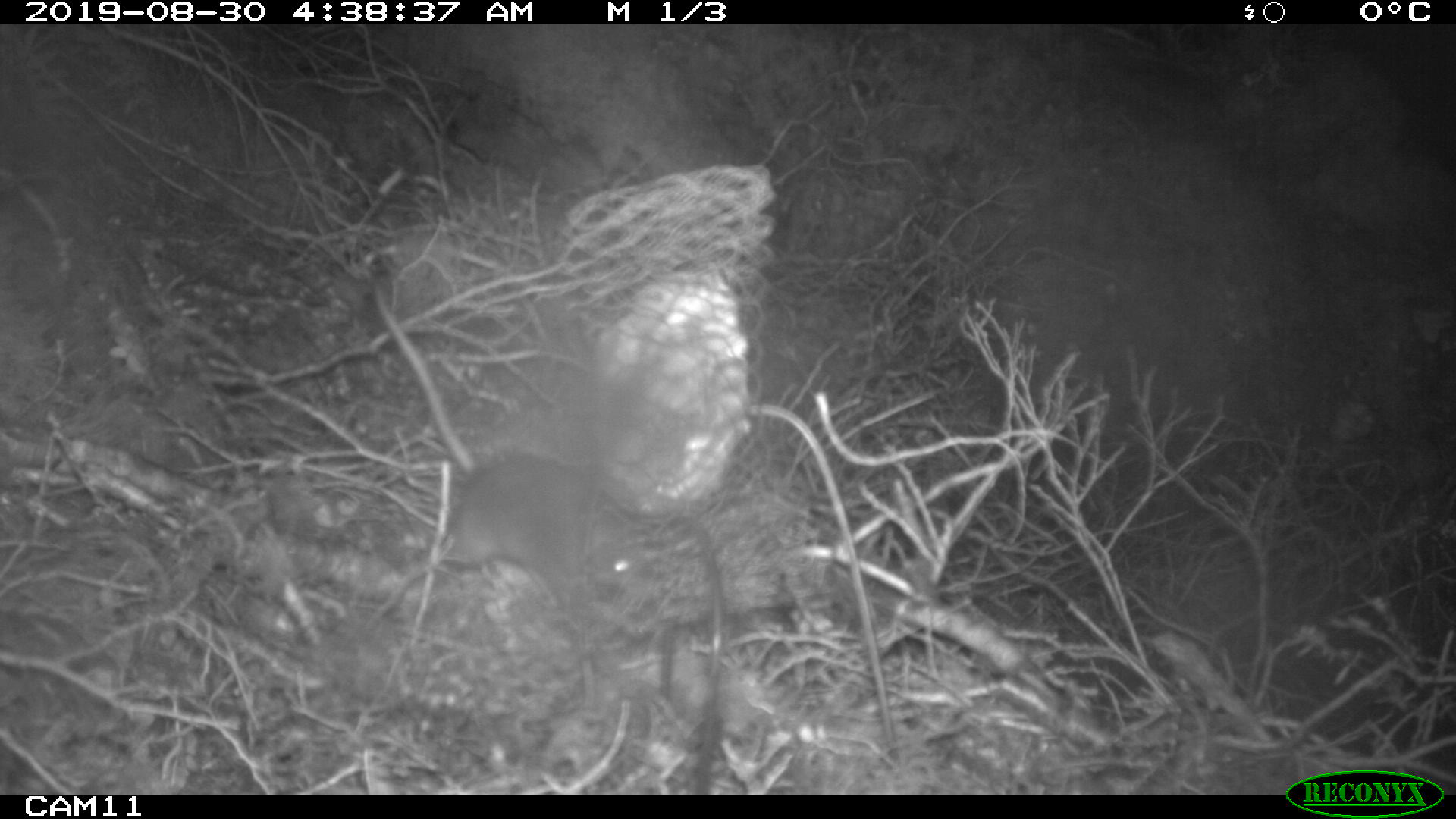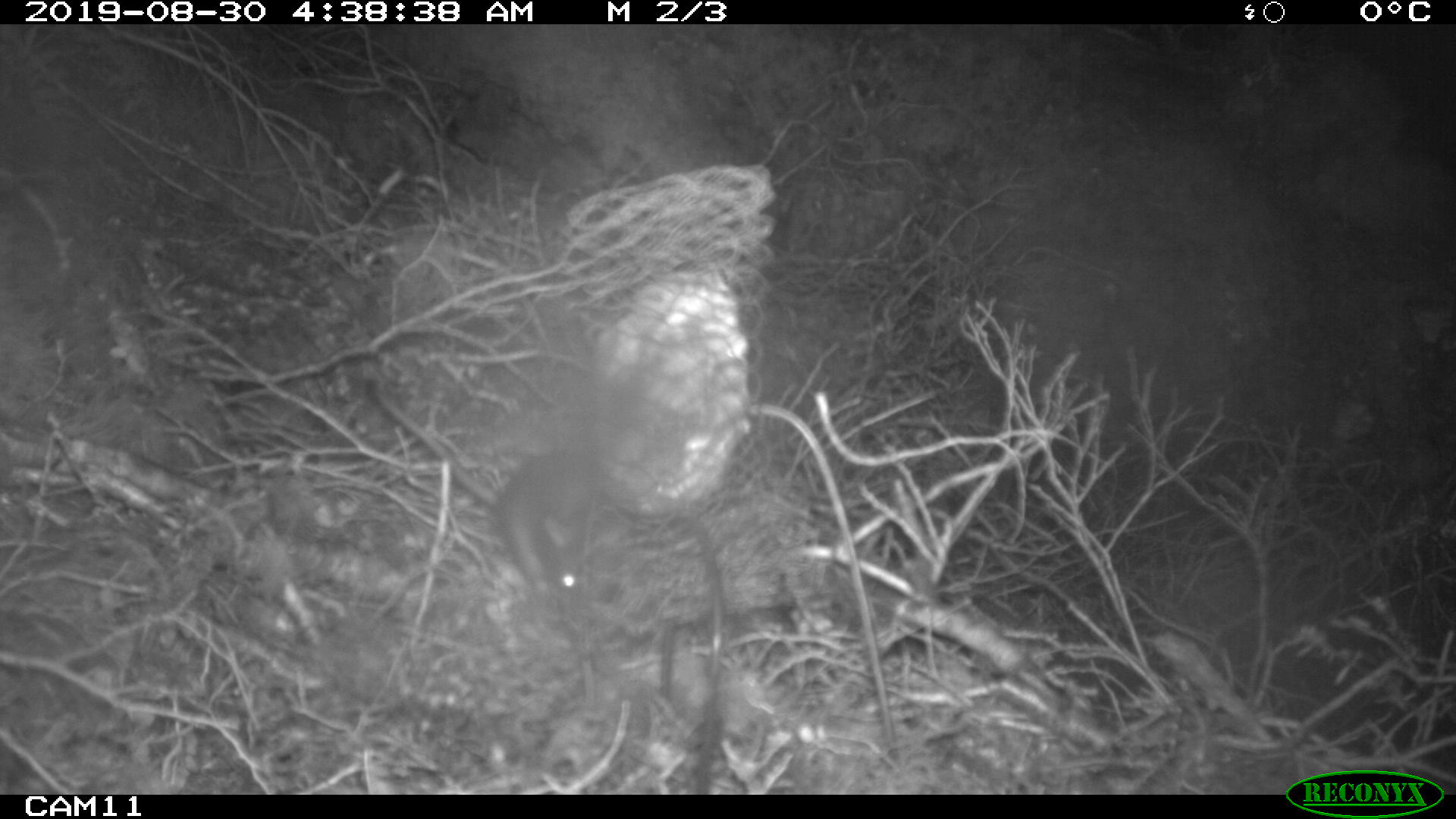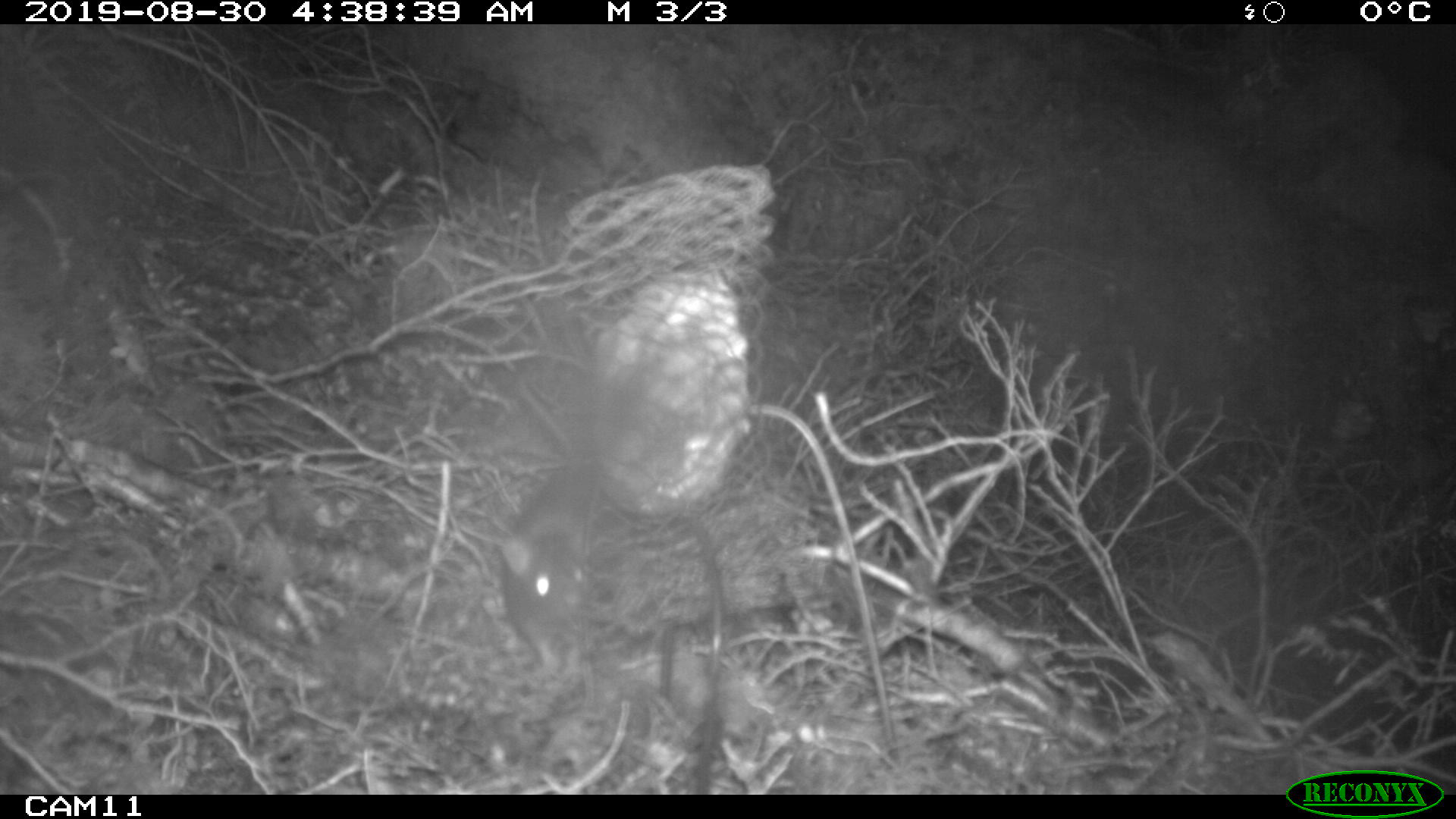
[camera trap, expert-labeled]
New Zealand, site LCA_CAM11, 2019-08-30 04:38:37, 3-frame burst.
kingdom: Animalia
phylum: Chordata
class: Mammalia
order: Rodentia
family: Muridae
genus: Rattus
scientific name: Rattus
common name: rat